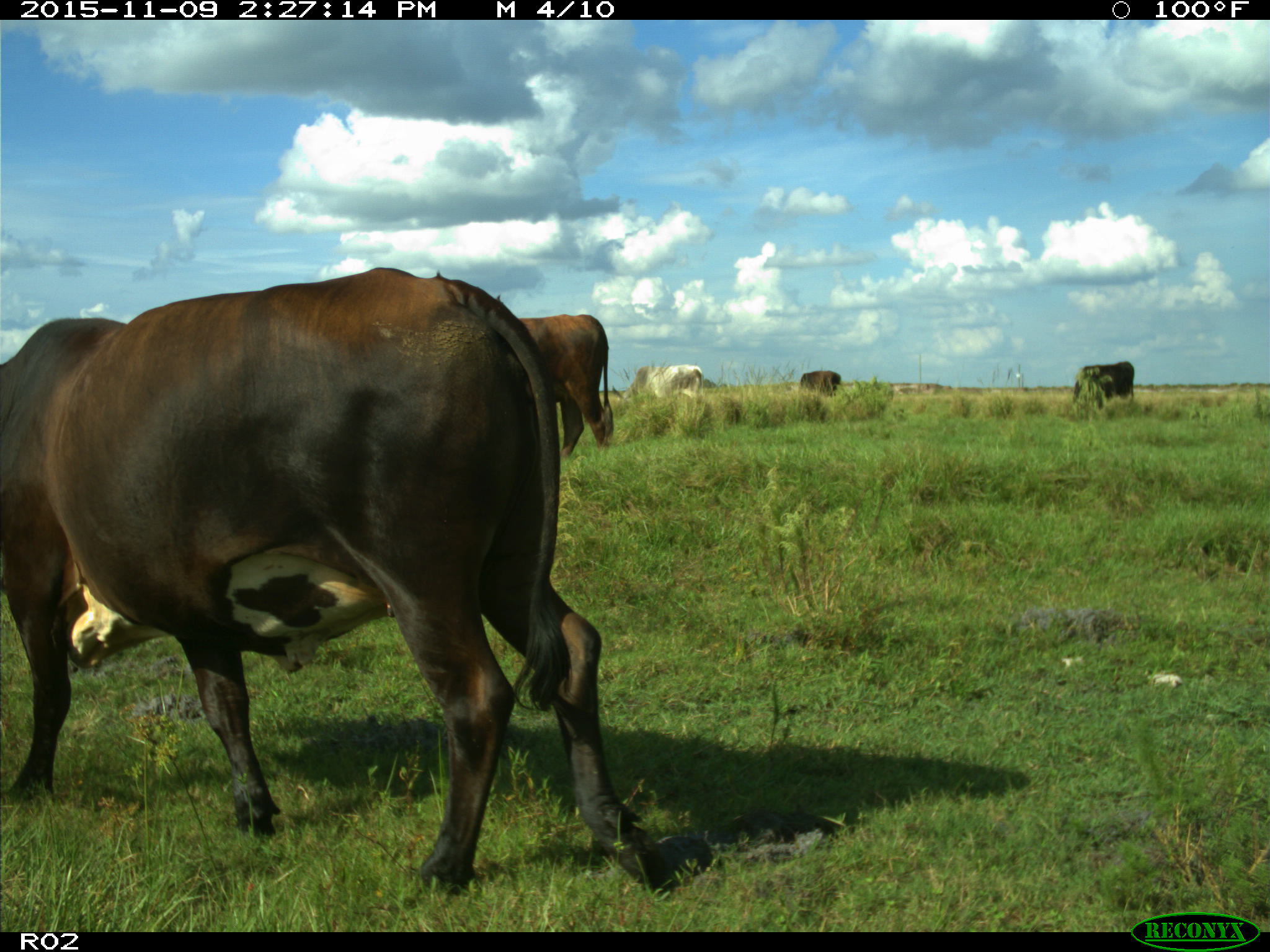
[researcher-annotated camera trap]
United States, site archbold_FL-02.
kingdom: Animalia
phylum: Chordata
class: Mammalia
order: Artiodactyla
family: Bovidae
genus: Bos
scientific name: Bos taurus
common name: domestic cow